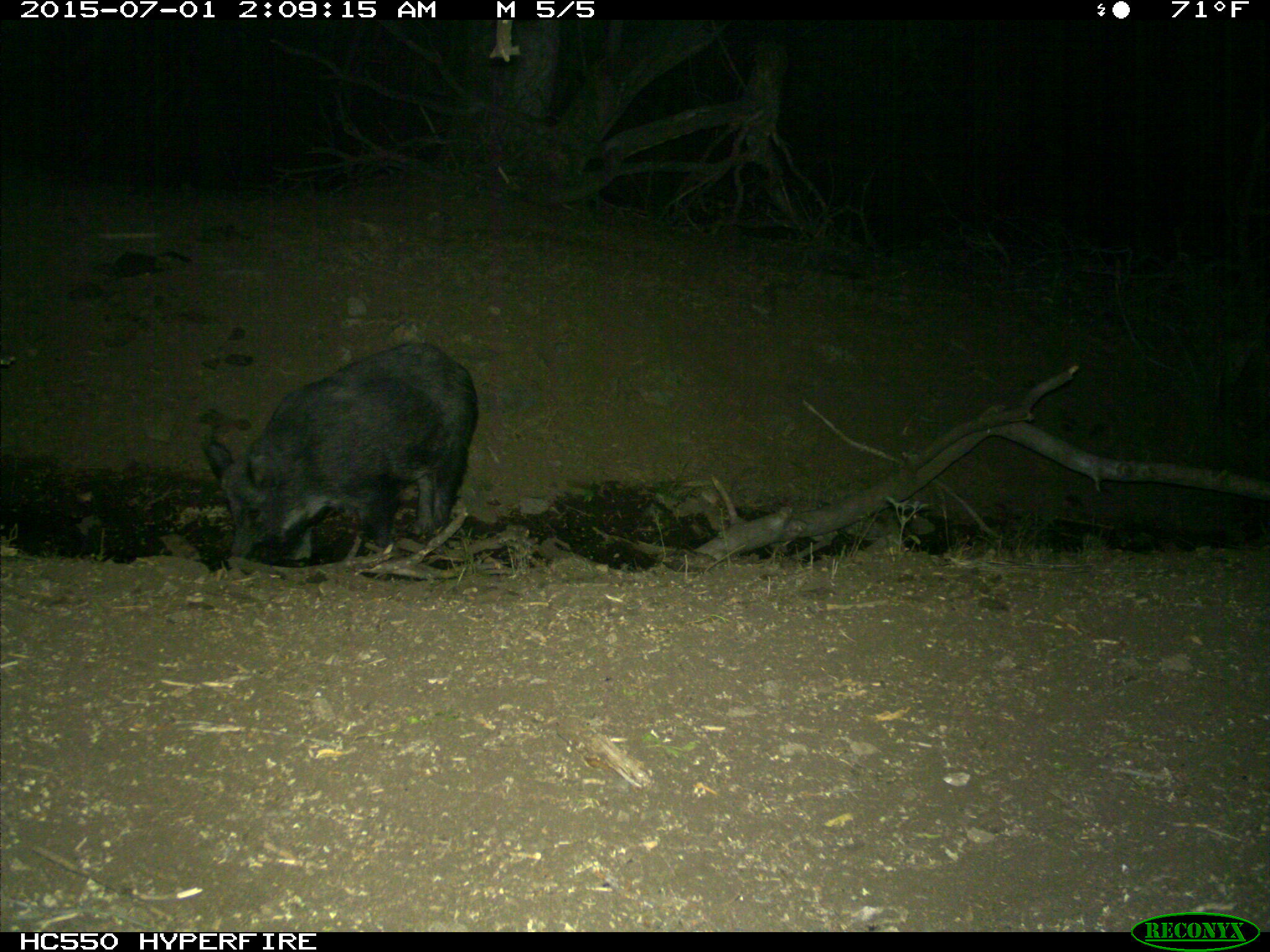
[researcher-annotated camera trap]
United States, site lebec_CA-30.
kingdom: Animalia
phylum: Chordata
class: Mammalia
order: Artiodactyla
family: Suidae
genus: Sus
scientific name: Sus scrofa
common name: wild boar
Sus scrofa (wild boar).